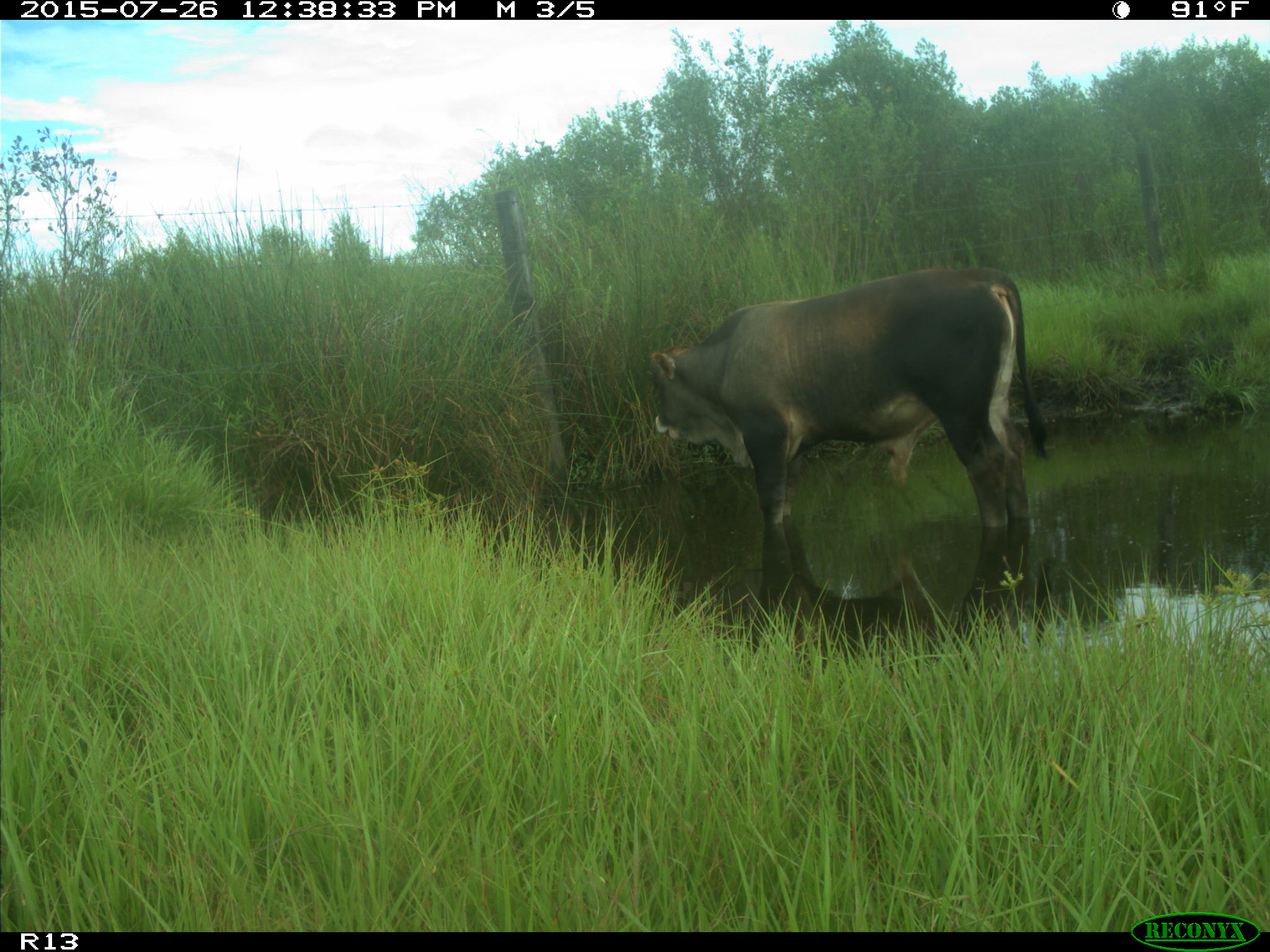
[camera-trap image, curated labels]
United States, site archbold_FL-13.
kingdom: Animalia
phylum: Chordata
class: Mammalia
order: Artiodactyla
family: Bovidae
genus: Bos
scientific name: Bos taurus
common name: domestic cow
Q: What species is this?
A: Bos taurus (domestic cow).